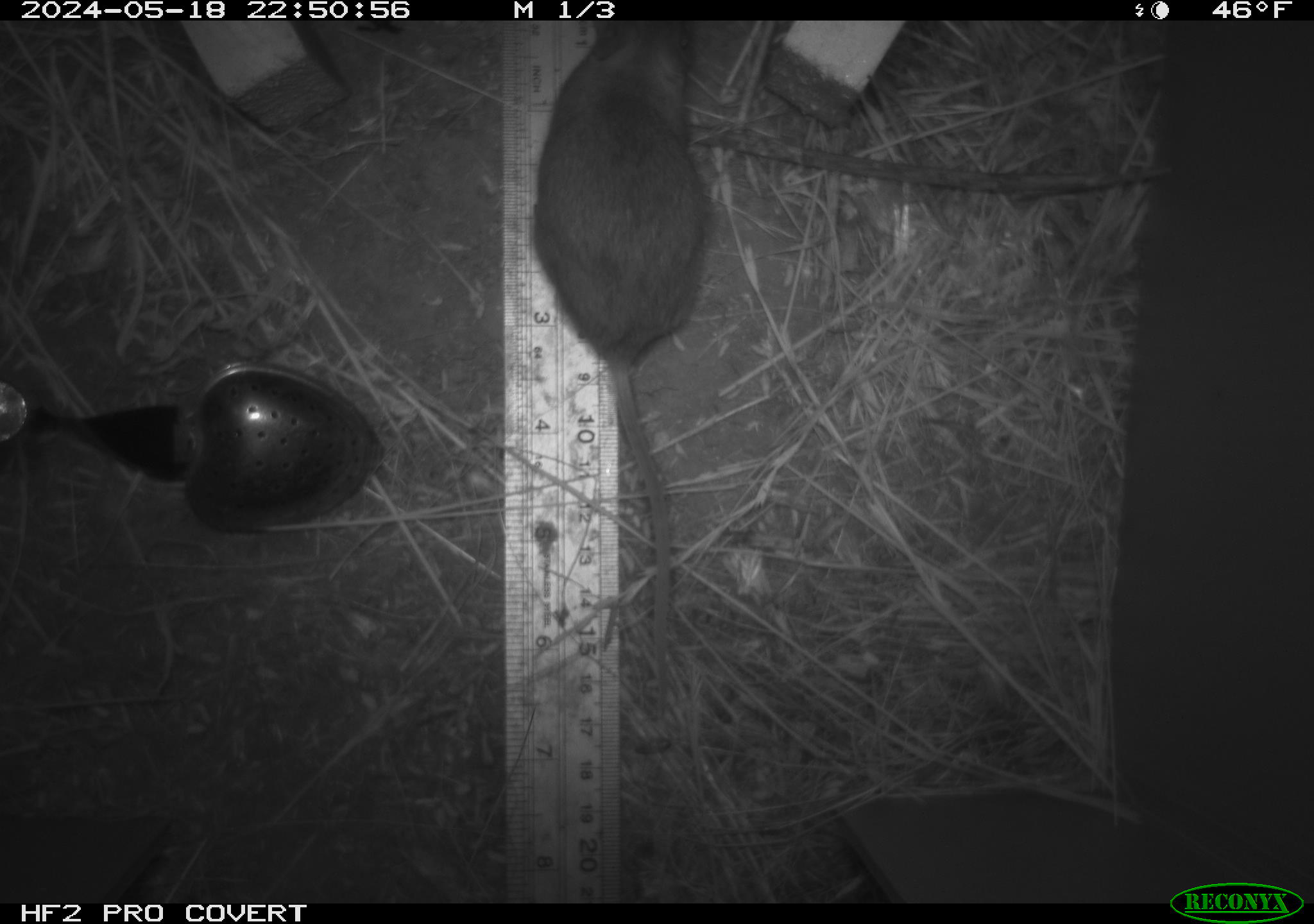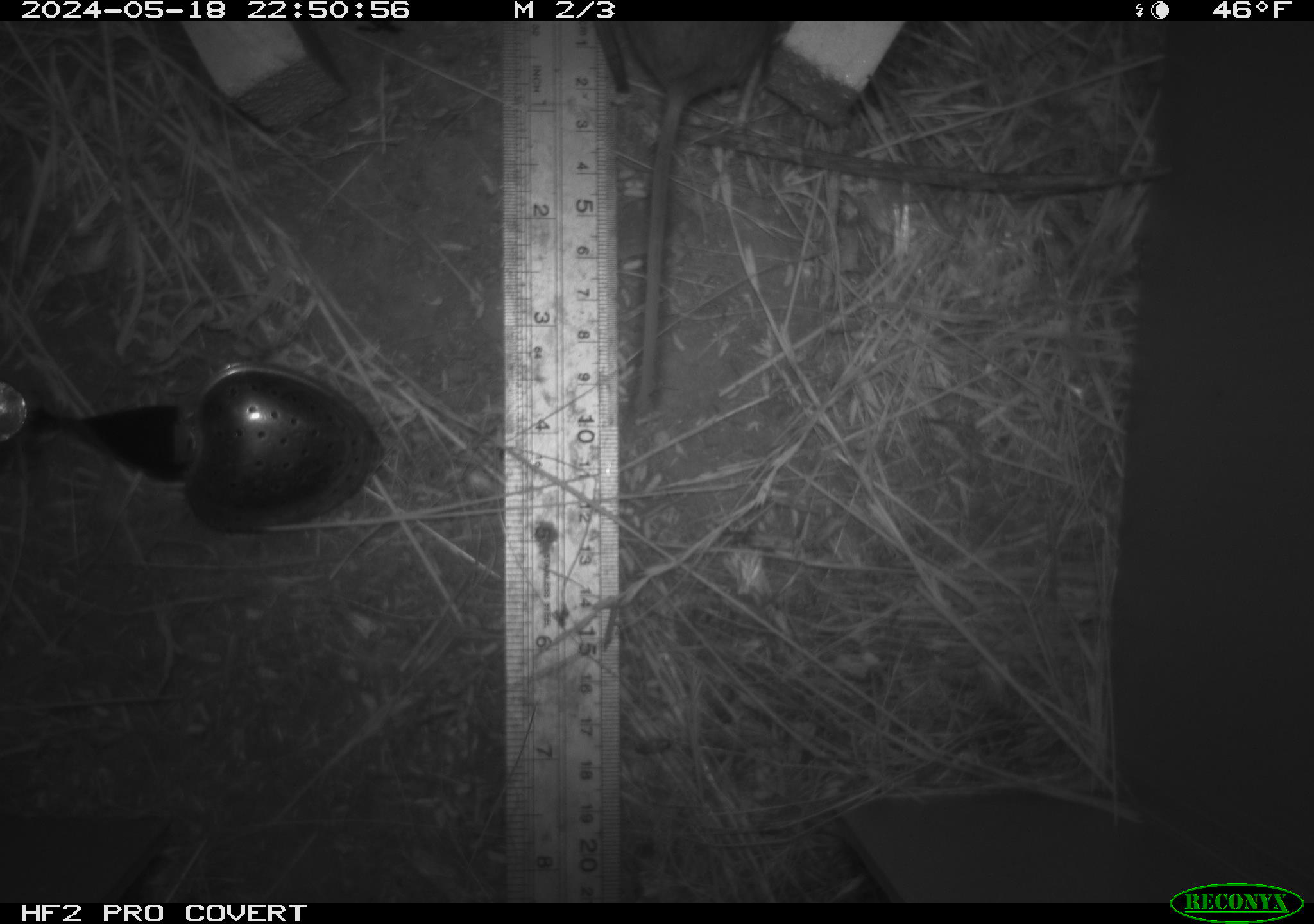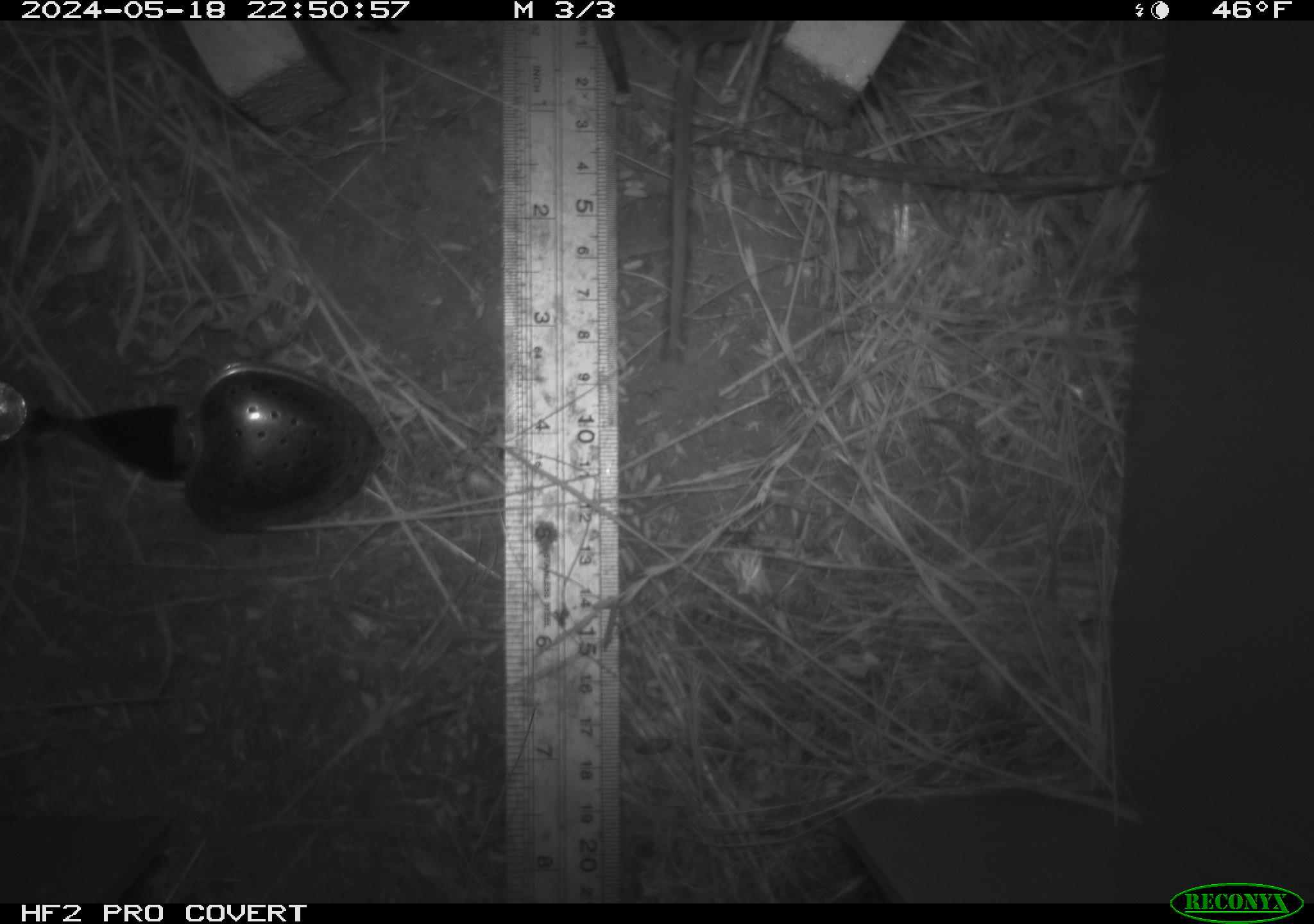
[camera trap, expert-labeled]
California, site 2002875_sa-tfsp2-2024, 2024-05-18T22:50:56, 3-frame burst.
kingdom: Animalia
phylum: Chordata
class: Mammalia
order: Rodentia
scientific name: Rodentia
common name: mouse species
Mouse species (Rodentia).